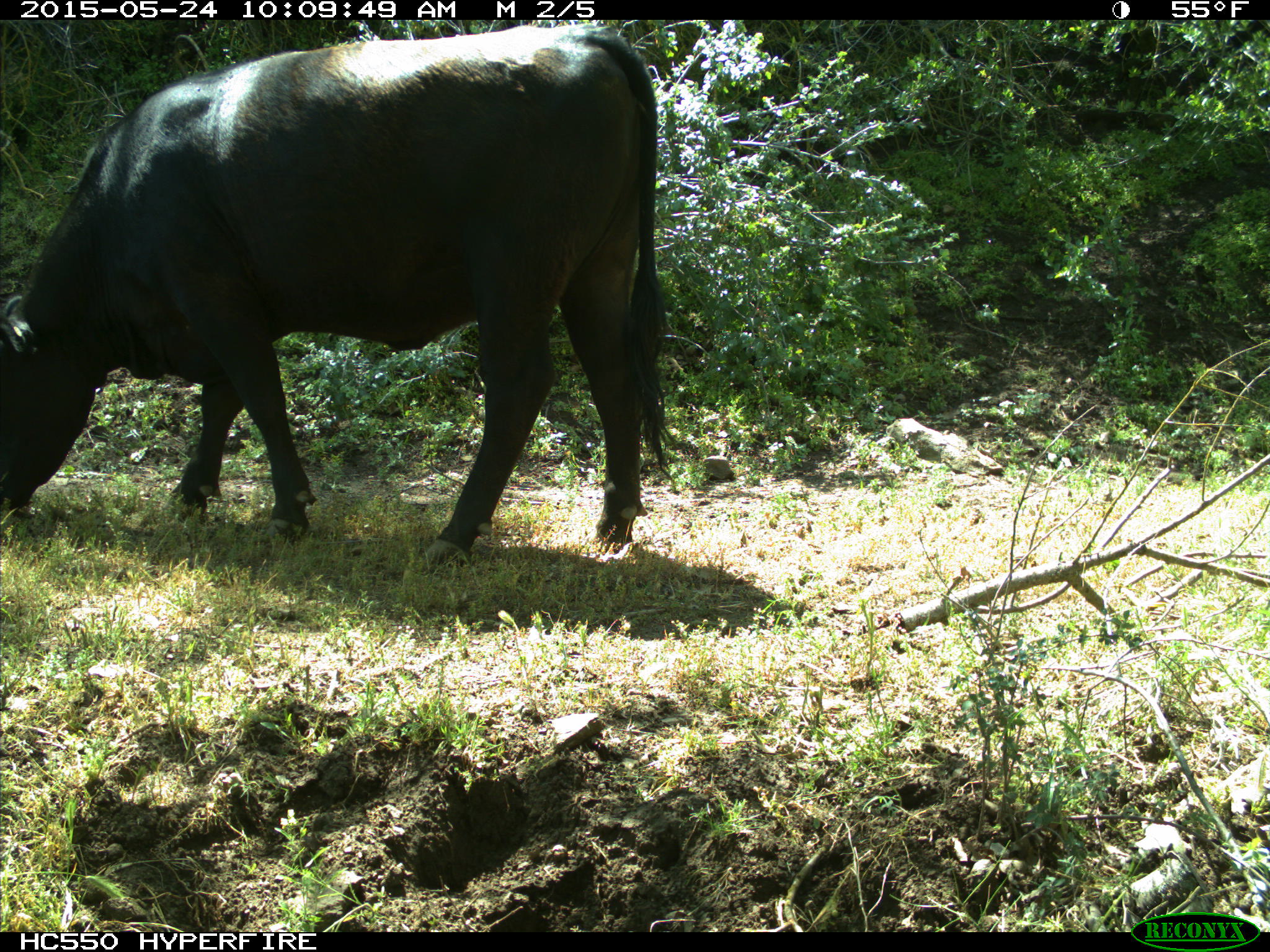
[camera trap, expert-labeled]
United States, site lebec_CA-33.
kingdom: Animalia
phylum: Chordata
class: Mammalia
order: Artiodactyla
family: Bovidae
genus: Bos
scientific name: Bos taurus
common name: domestic cow